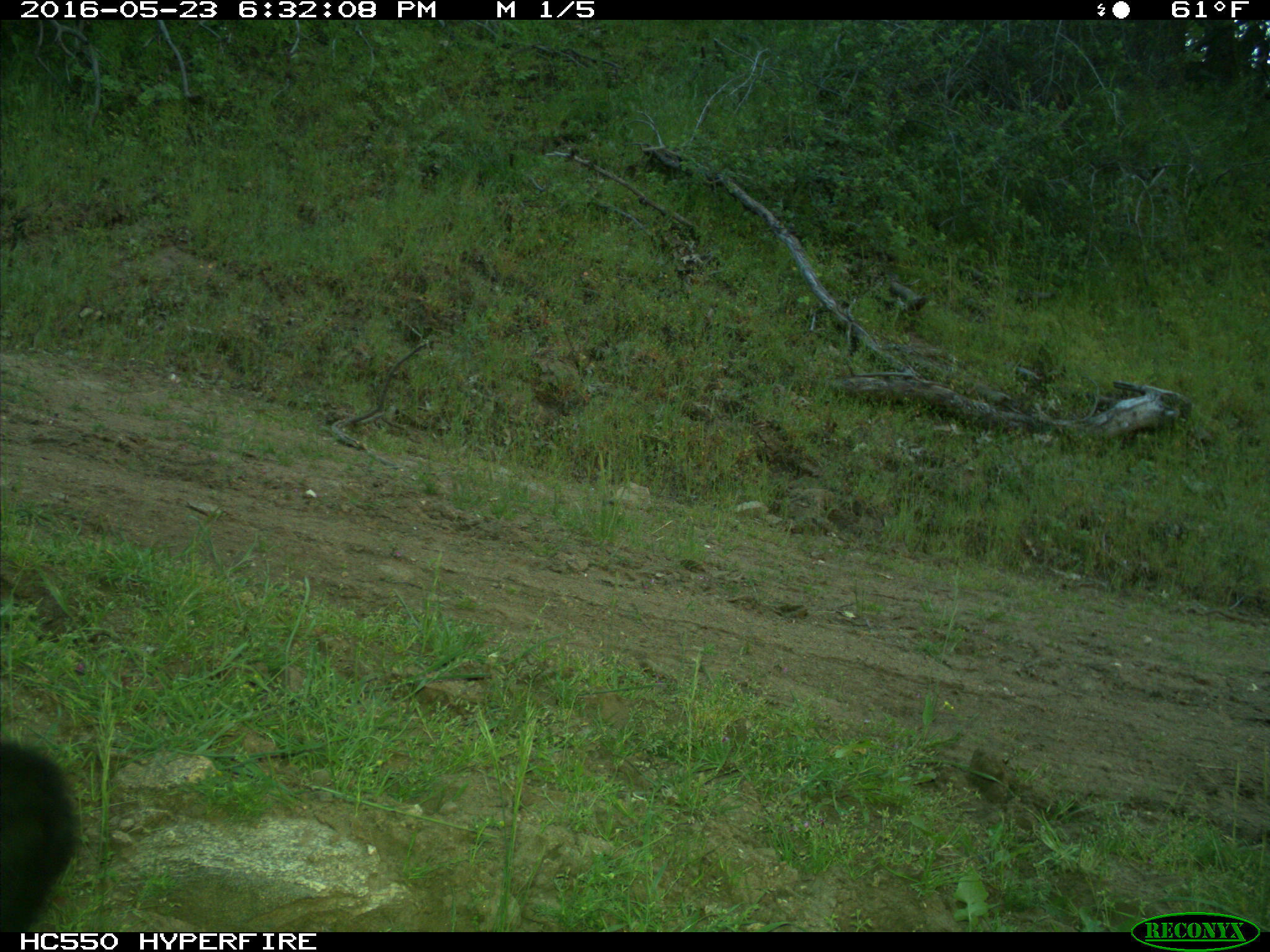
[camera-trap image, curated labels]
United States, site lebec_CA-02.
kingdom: Animalia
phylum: Chordata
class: Mammalia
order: Artiodactyla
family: Bovidae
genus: Bos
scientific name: Bos taurus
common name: domestic cow